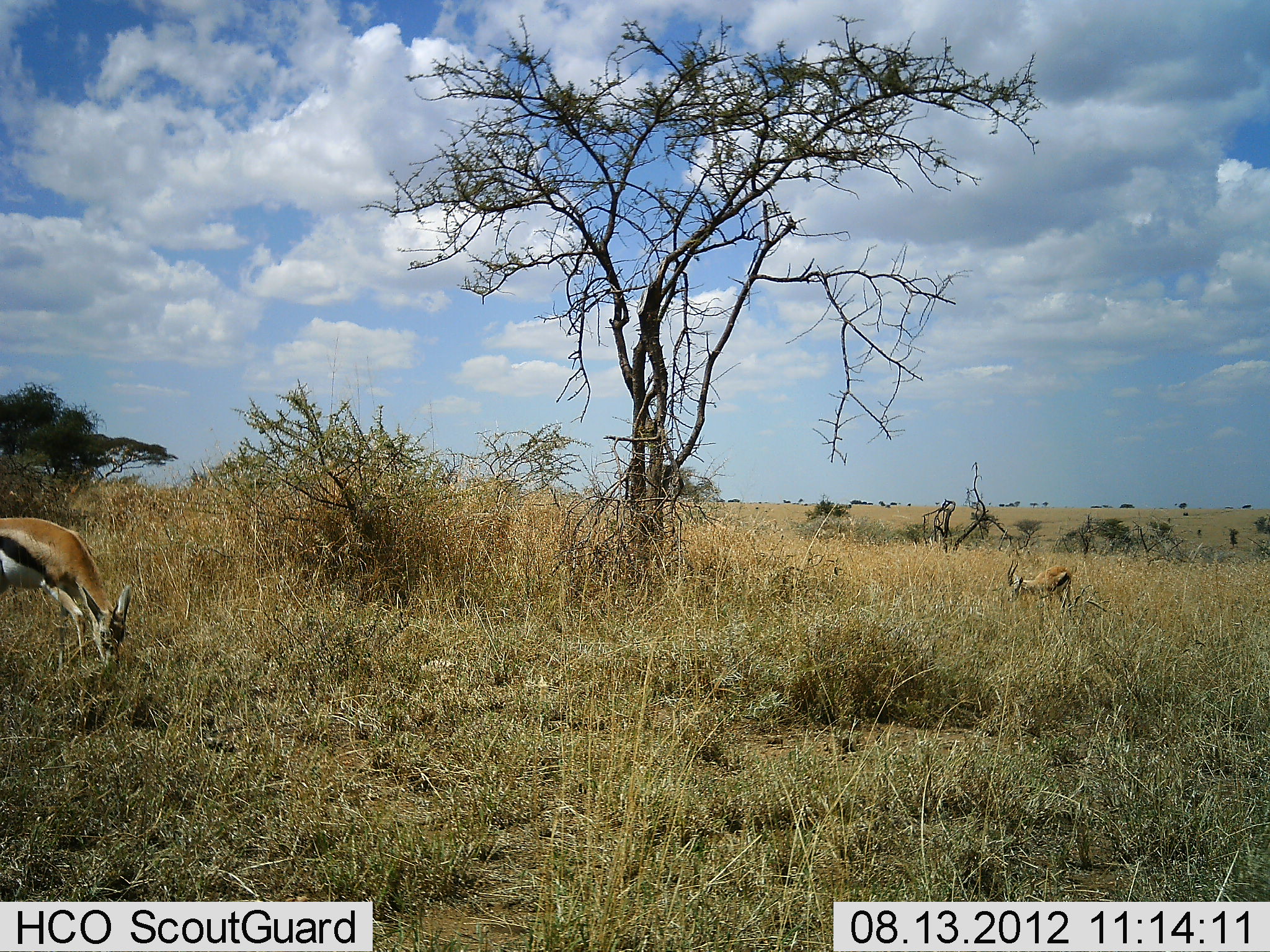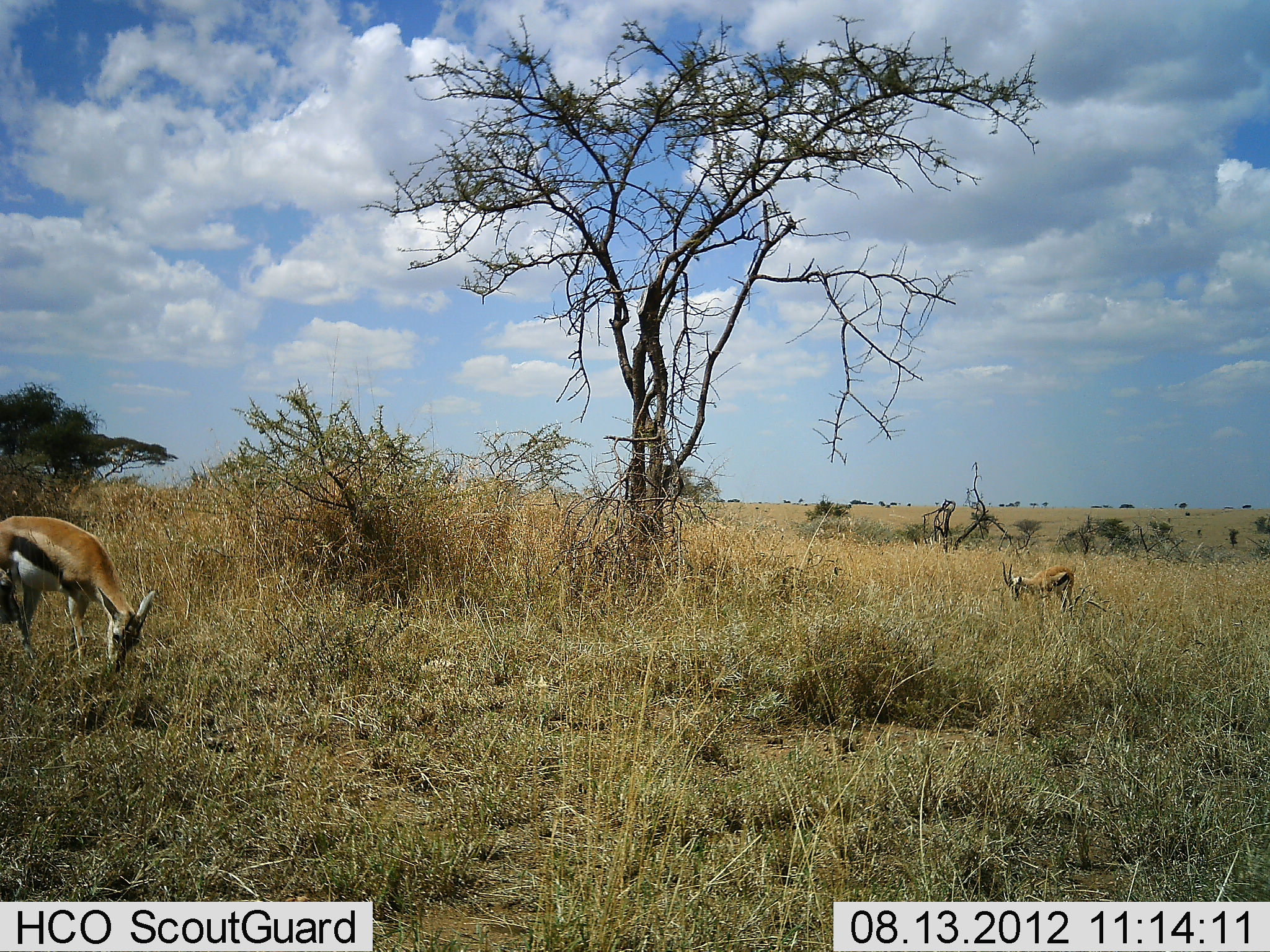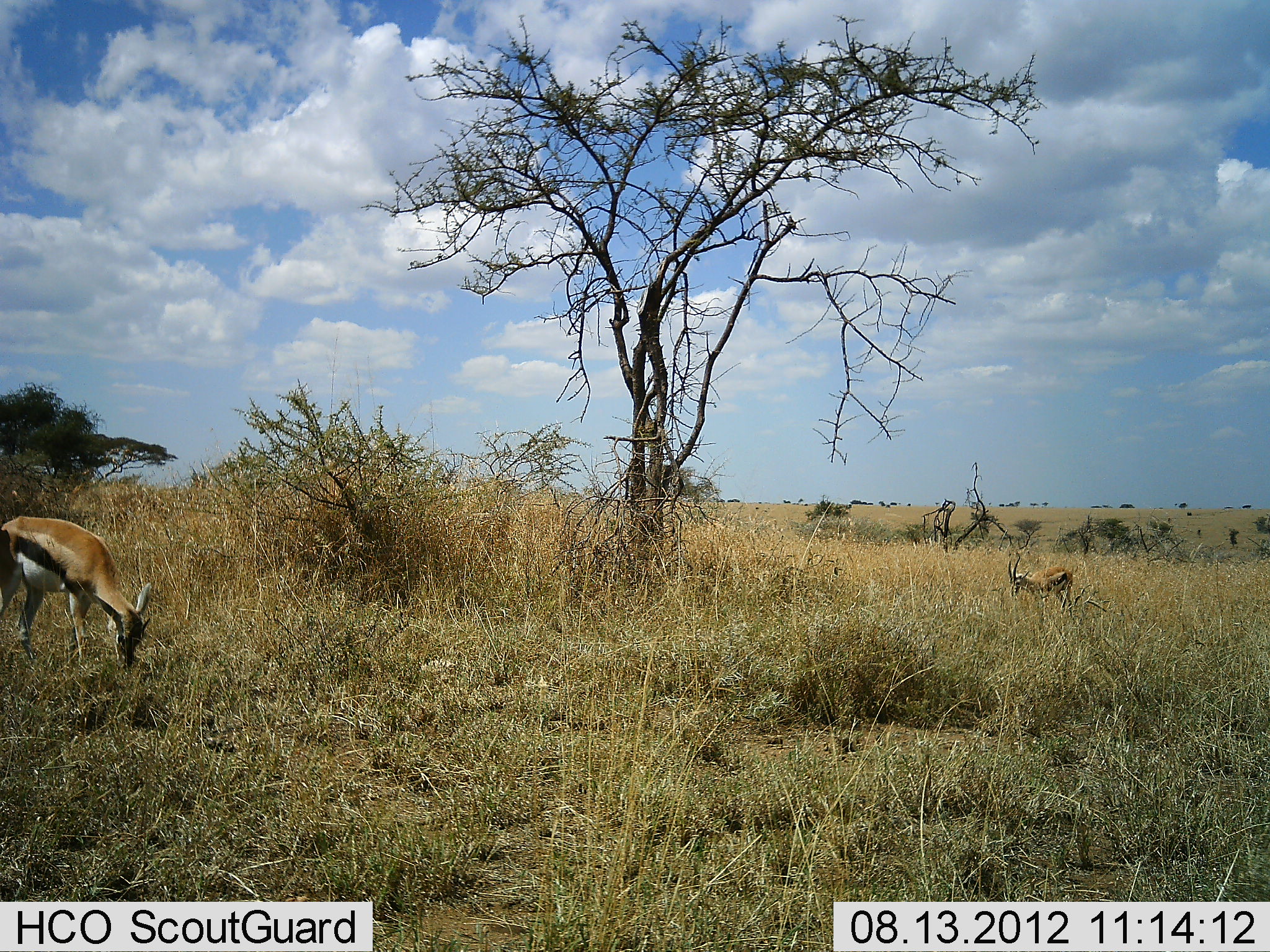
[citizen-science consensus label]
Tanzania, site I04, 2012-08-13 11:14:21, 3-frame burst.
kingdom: Animalia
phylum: Chordata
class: Mammalia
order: Artiodactyla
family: Bovidae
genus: Eudorcas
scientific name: Eudorcas thomsonii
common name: thomson's gazelle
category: gazellethomsons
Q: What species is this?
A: Gazellethomsons (thomson's gazelle) (Eudorcas thomsonii).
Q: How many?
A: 2.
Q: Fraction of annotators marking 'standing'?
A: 30%.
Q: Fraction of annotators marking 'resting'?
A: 0%.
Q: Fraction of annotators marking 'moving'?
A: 0%.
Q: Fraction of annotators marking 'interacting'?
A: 0%.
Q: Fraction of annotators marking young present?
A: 0%.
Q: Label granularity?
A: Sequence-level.